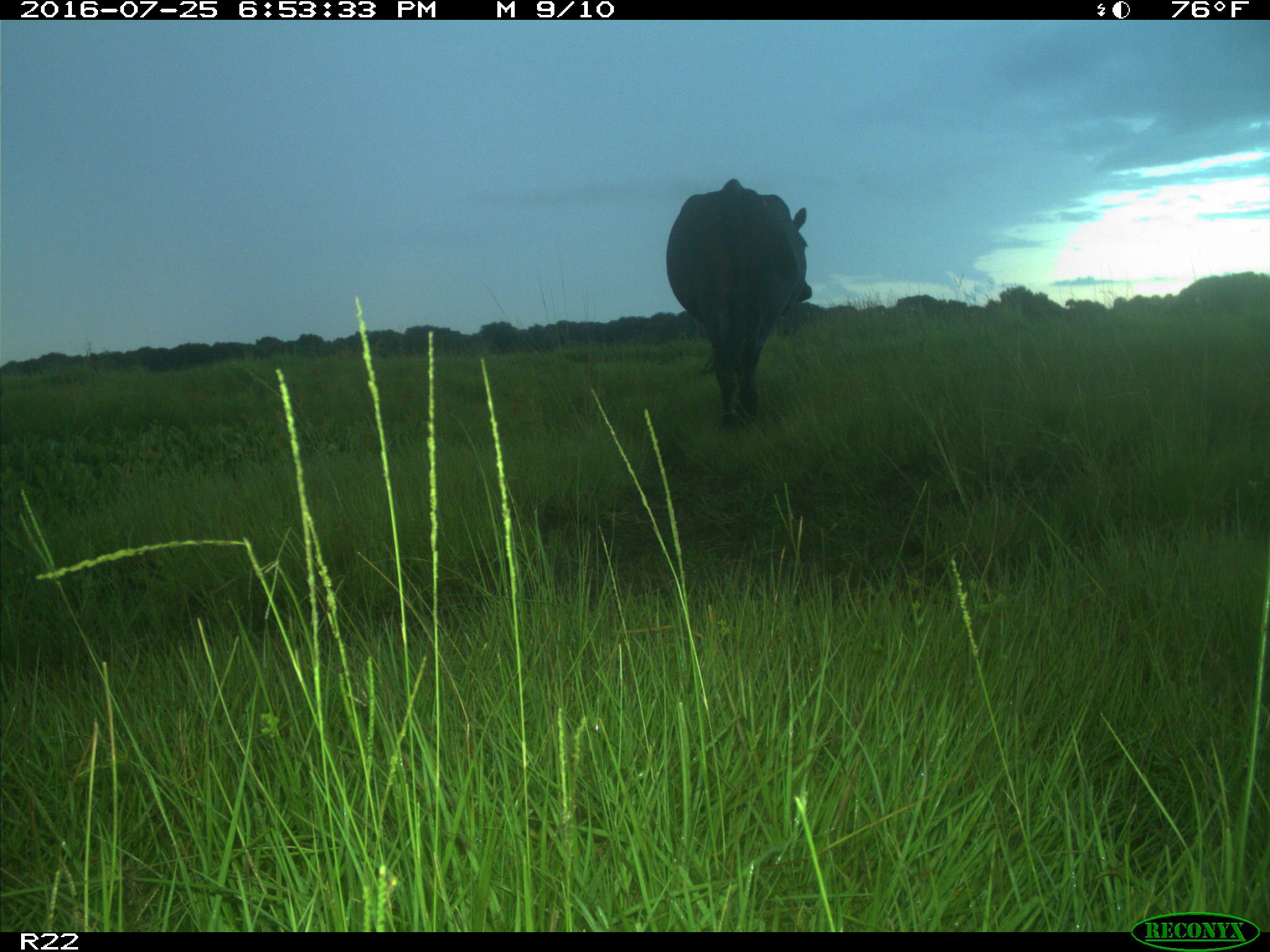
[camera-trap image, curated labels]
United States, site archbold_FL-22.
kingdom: Animalia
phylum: Chordata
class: Mammalia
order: Artiodactyla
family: Bovidae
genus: Bos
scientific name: Bos taurus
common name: domestic cow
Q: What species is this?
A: Bos taurus (domestic cow).